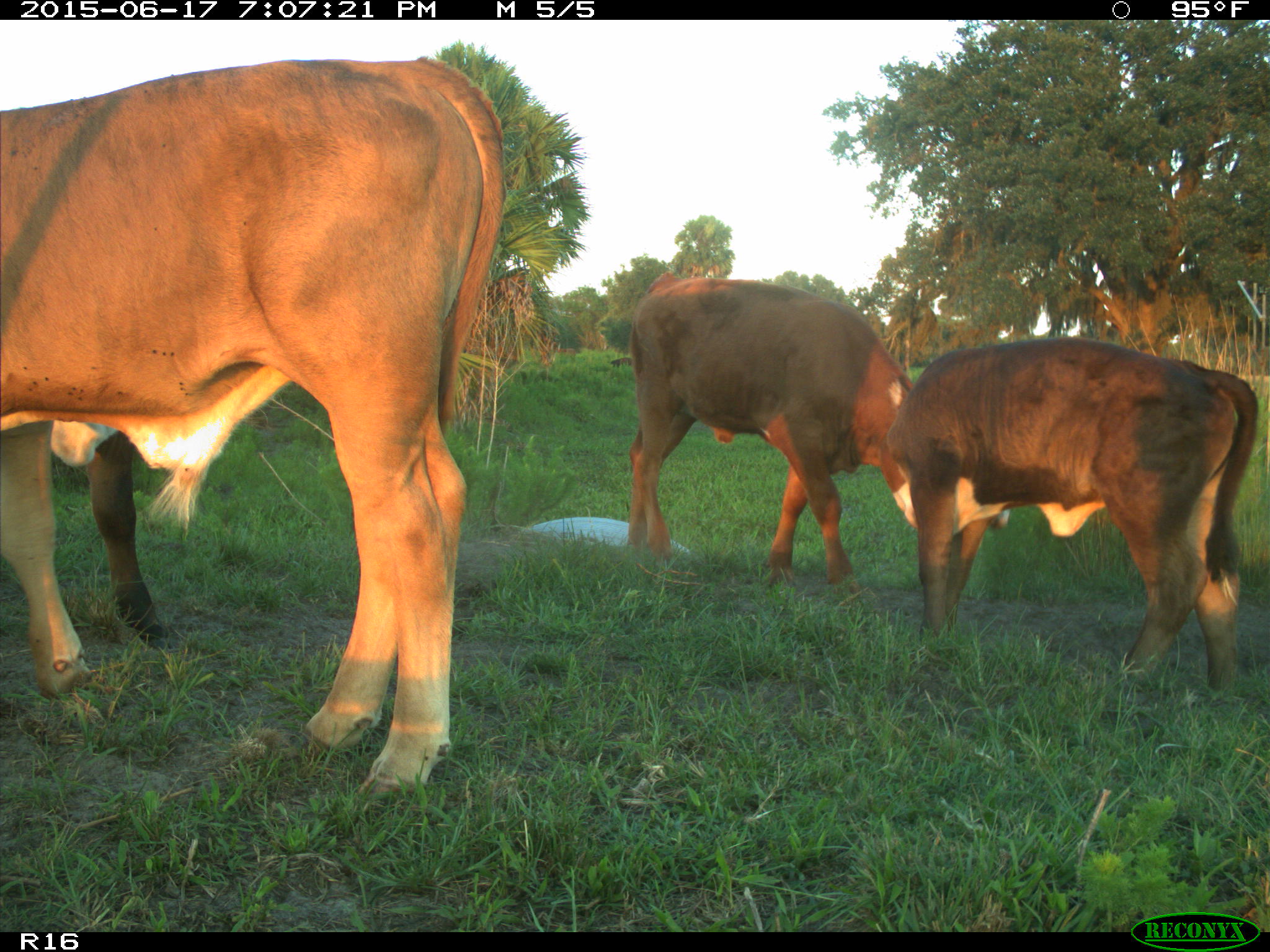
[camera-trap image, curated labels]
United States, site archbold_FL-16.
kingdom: Animalia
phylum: Chordata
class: Mammalia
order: Artiodactyla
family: Bovidae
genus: Bos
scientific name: Bos taurus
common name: domestic cow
Bos taurus (domestic cow).